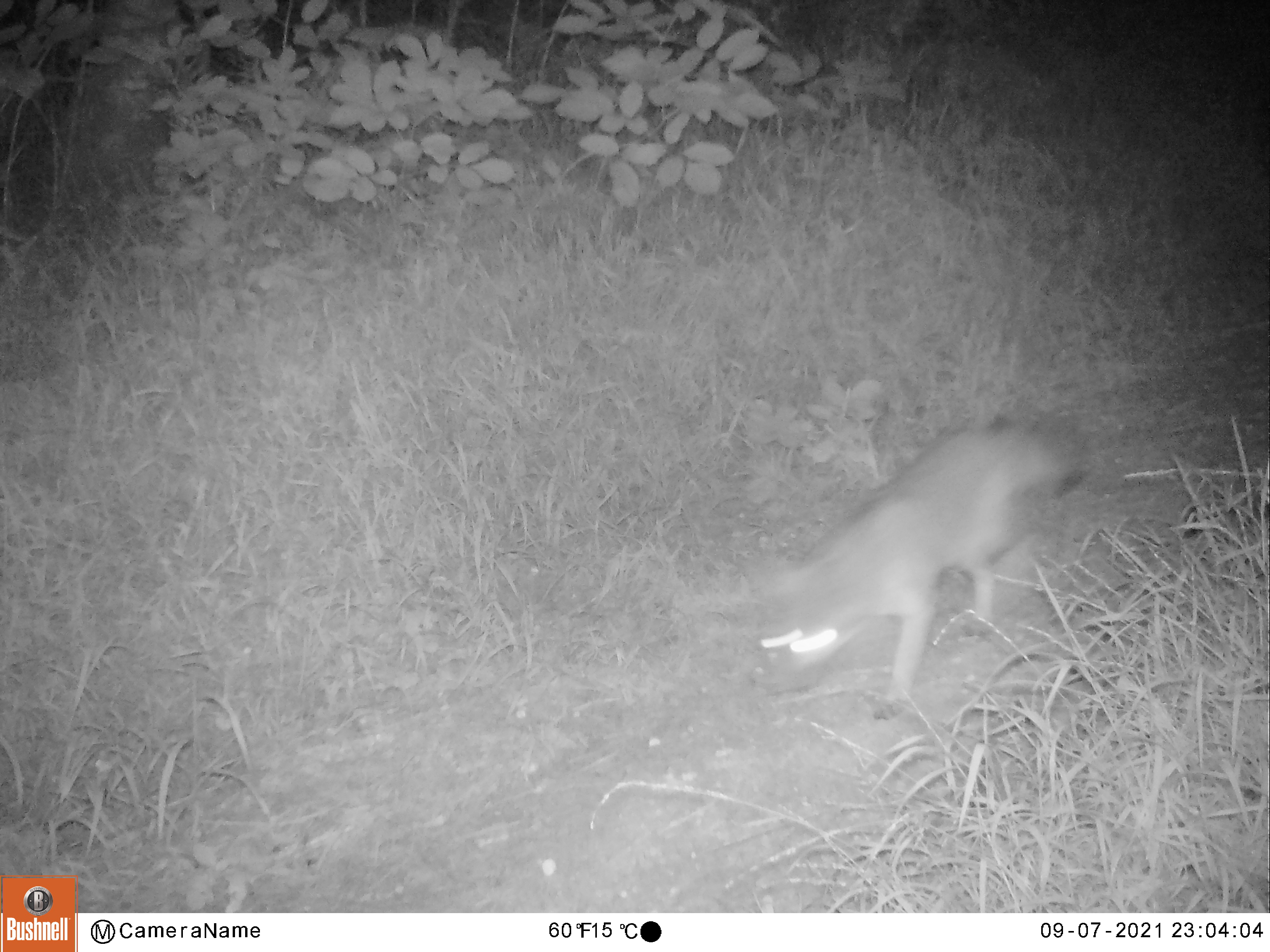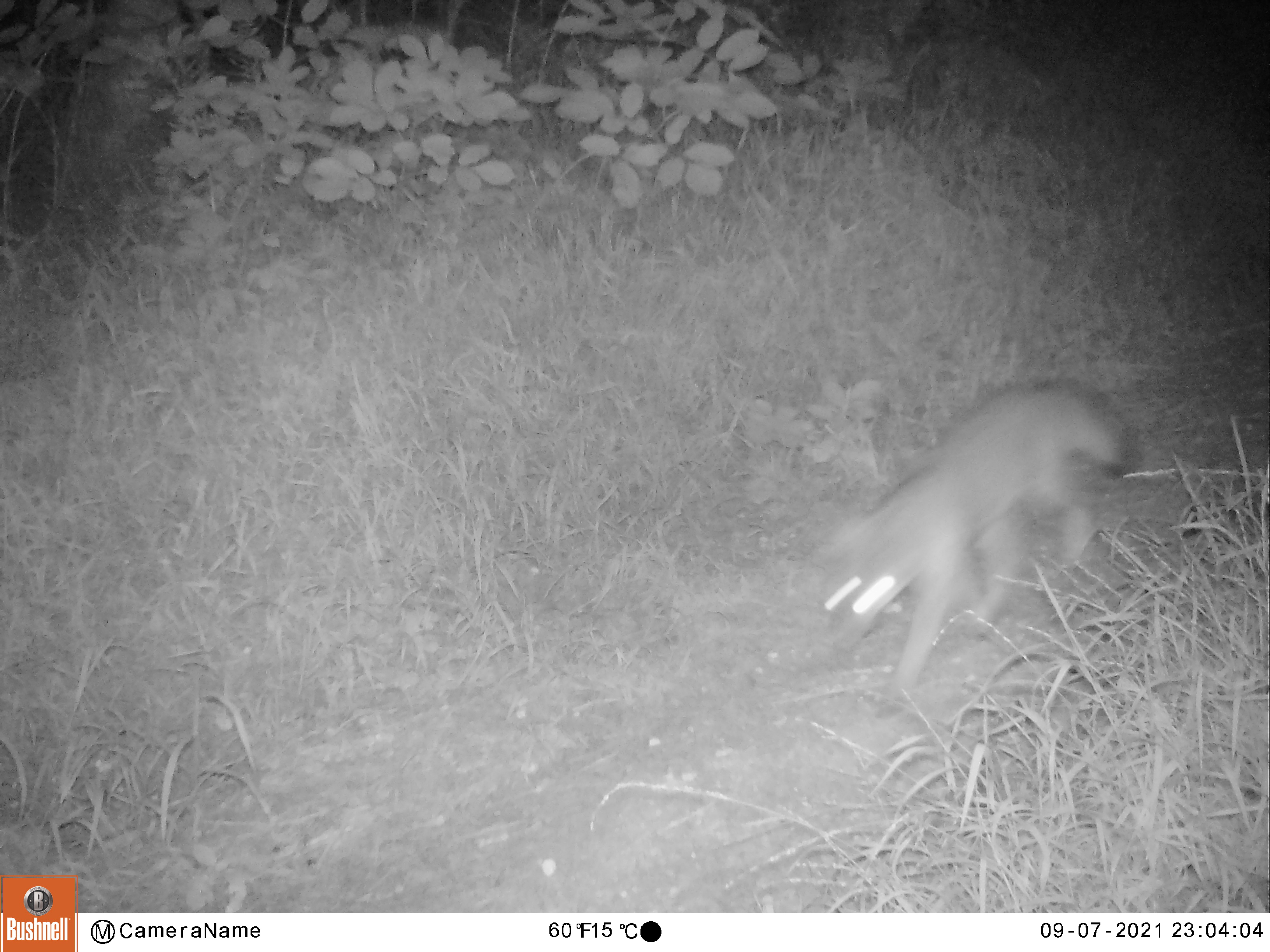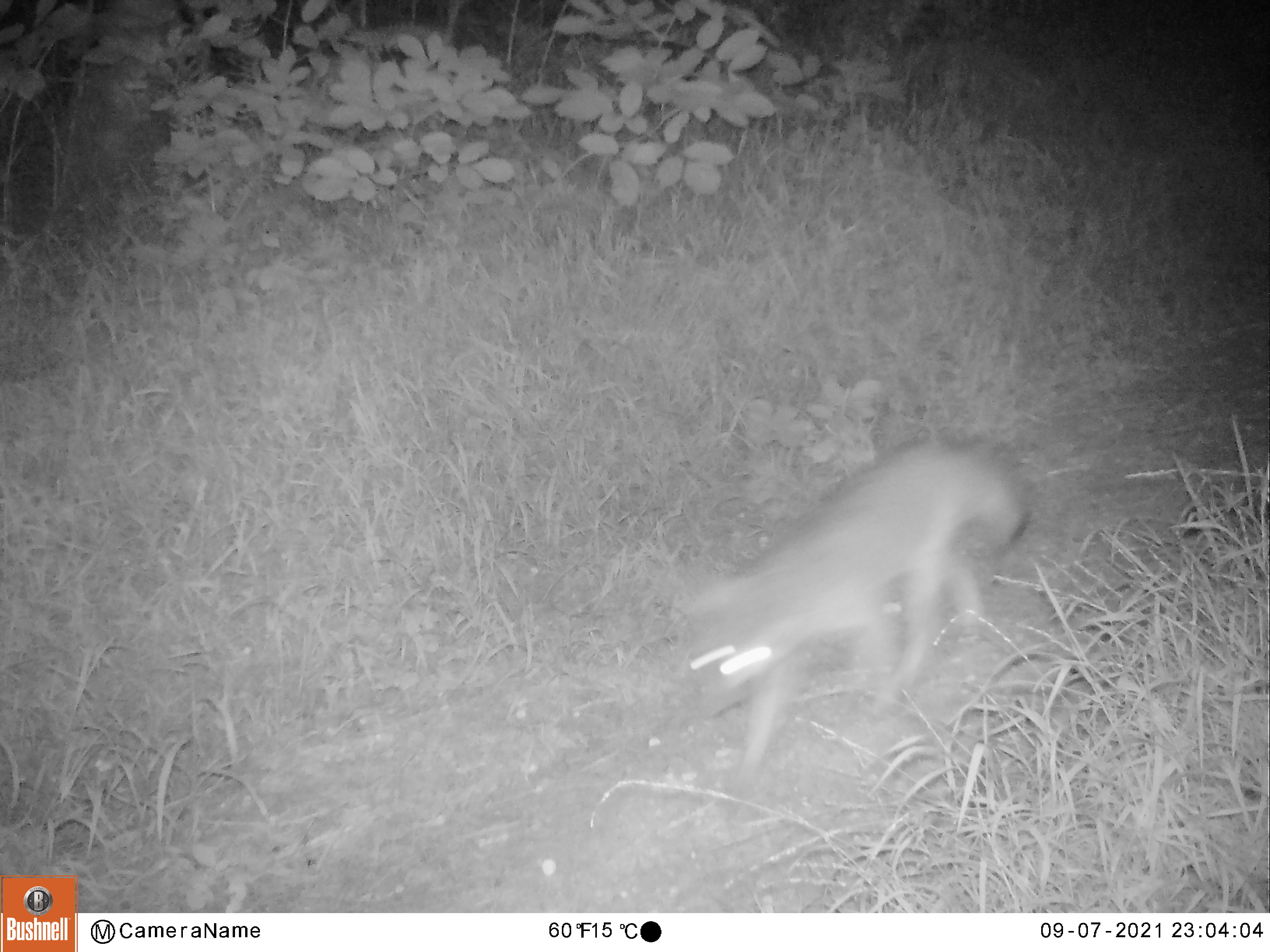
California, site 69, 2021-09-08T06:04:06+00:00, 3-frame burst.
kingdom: Animalia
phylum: Chordata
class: Mammalia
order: Carnivora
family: Canidae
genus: Urocyon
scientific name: Urocyon cinereoargenteus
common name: gray fox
Gray fox (Urocyon cinereoargenteus).